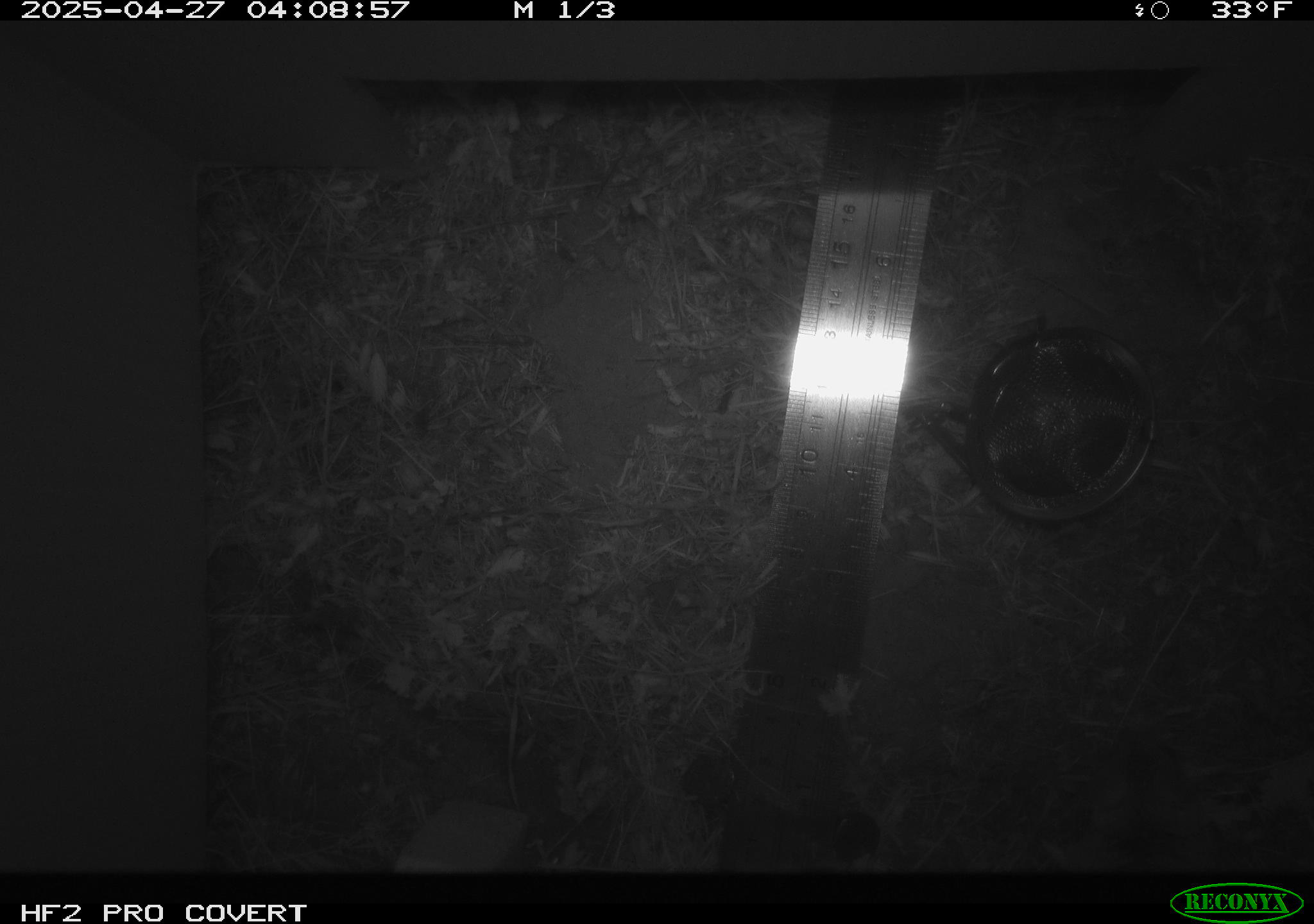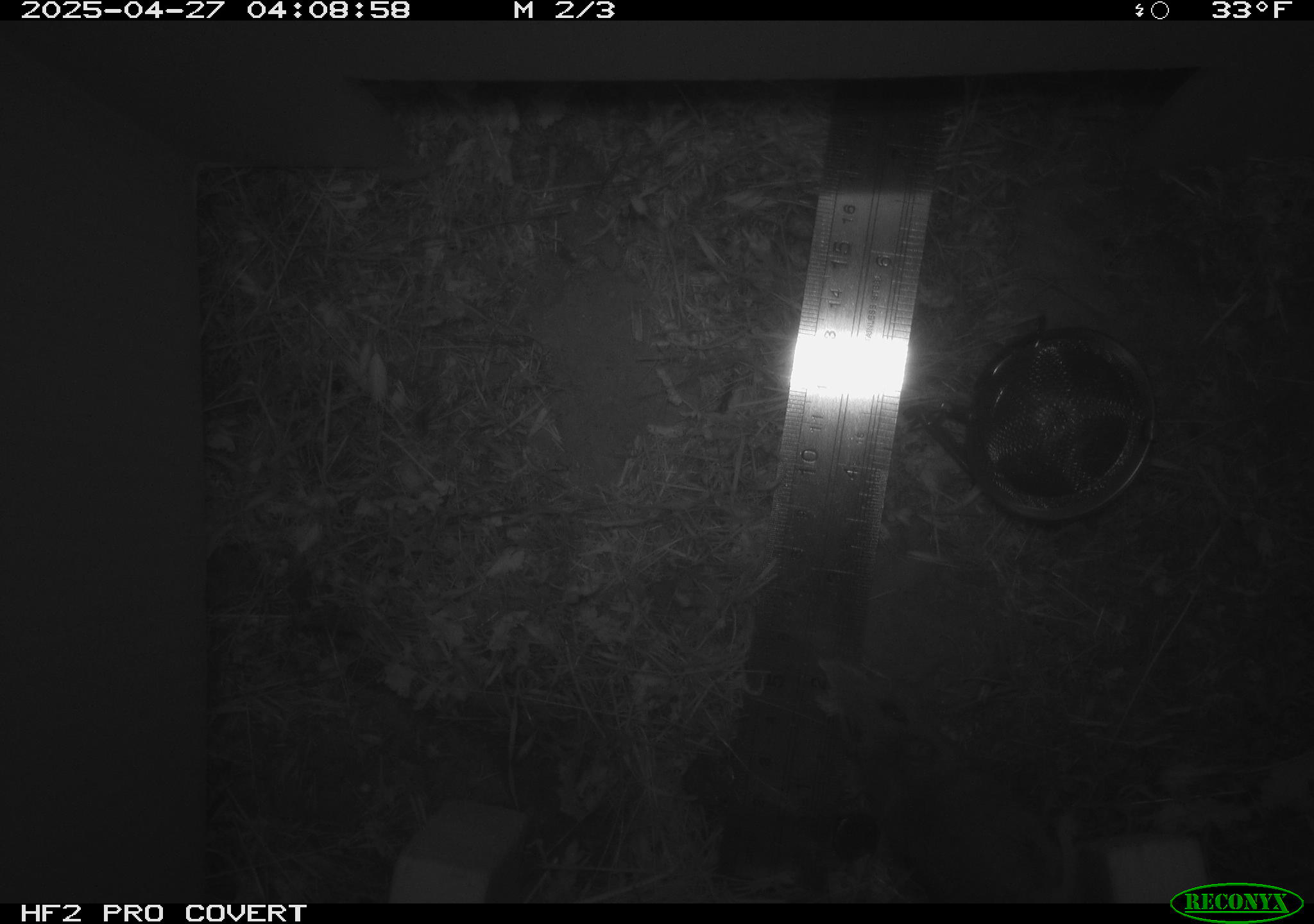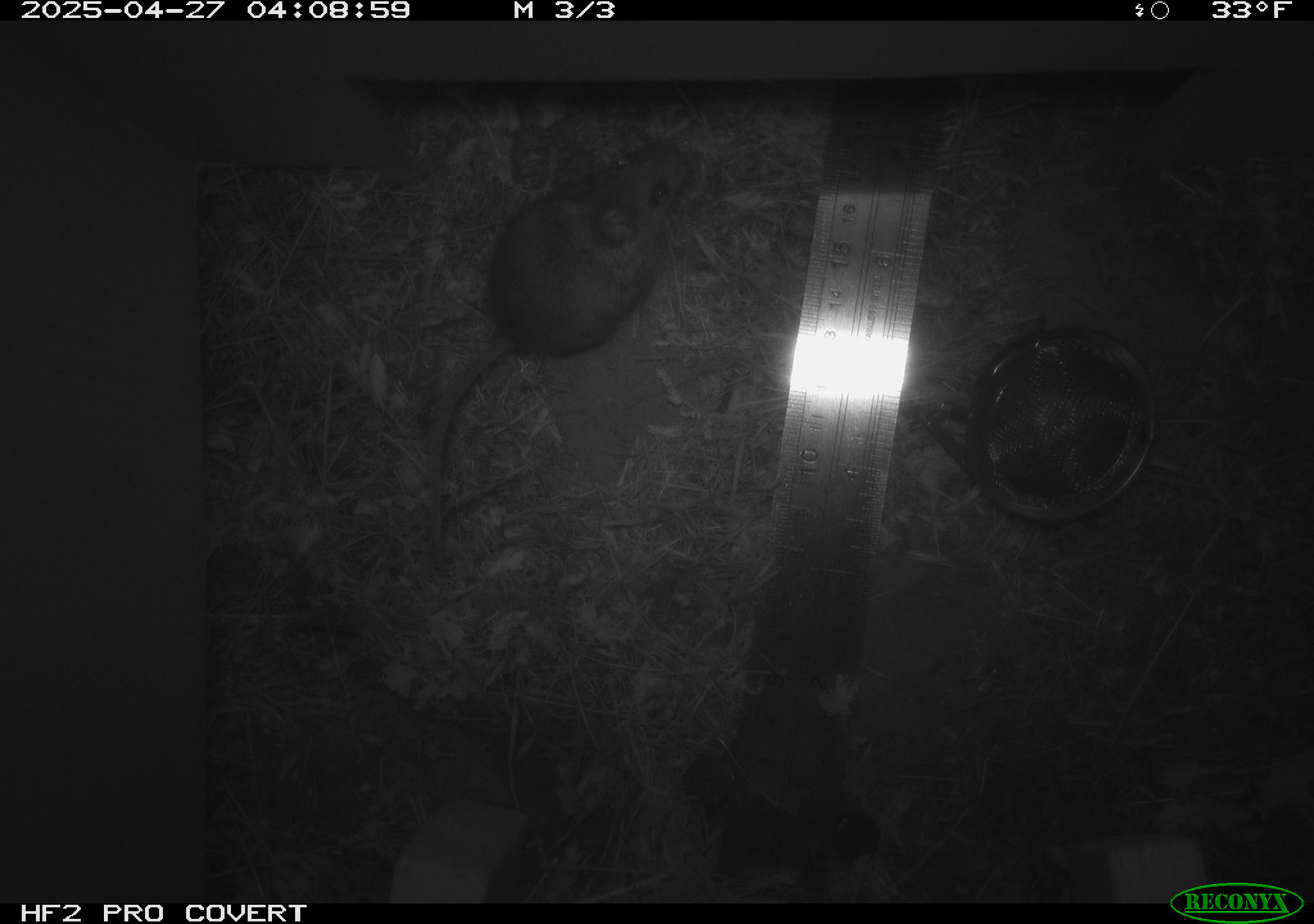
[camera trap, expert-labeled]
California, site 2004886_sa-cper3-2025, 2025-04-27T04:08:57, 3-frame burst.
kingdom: Animalia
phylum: Chordata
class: Mammalia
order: Rodentia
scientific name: Rodentia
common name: rodent